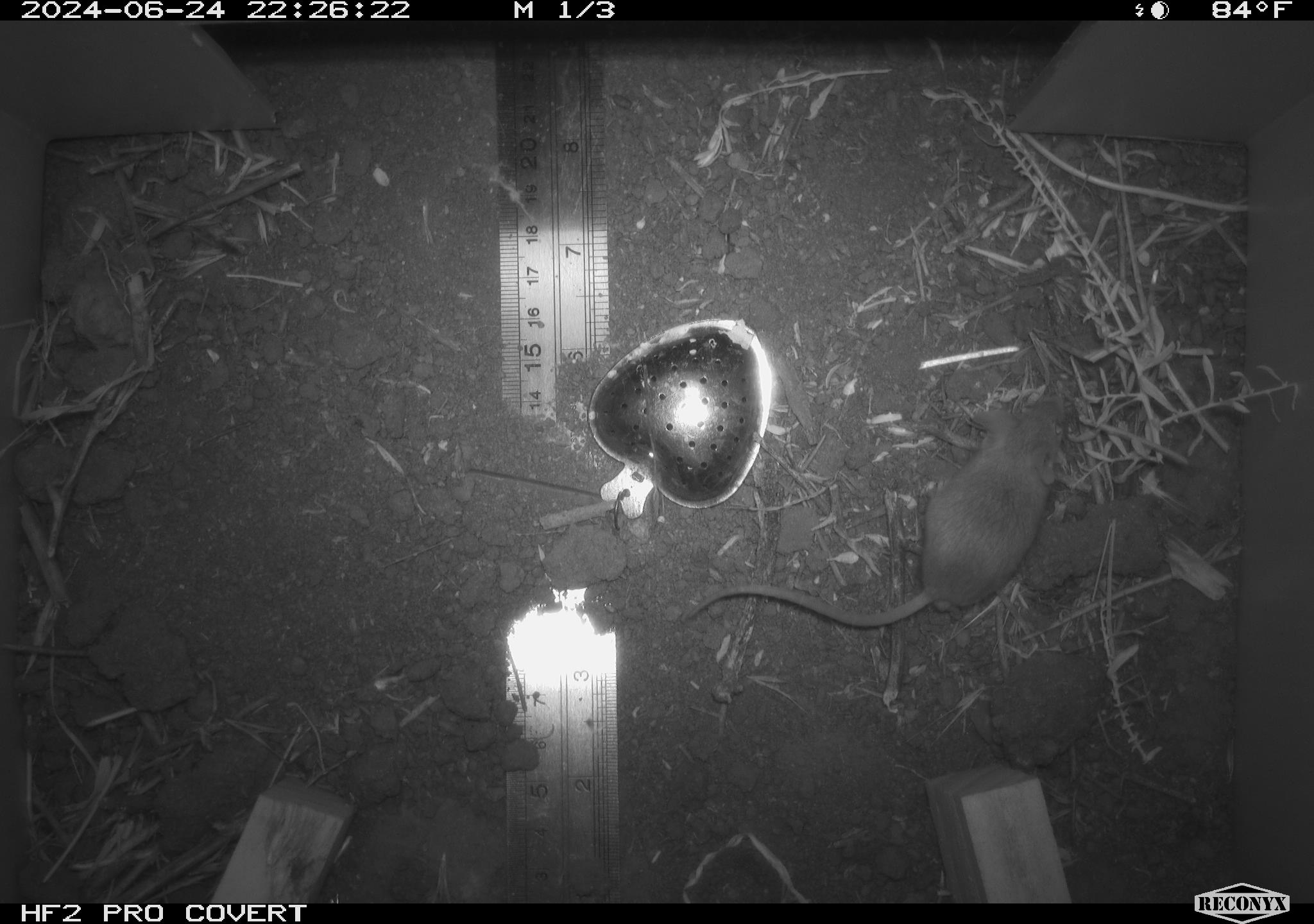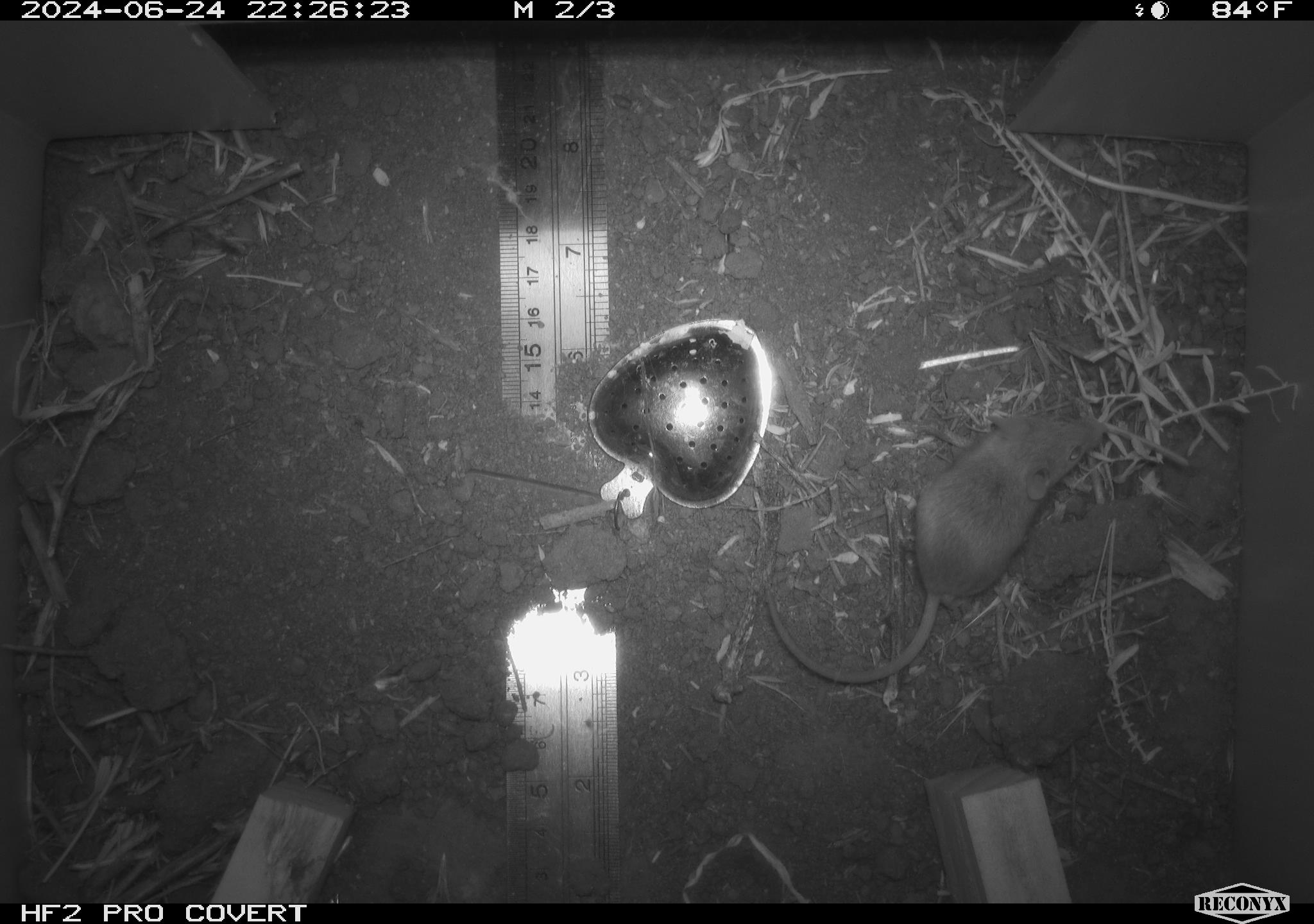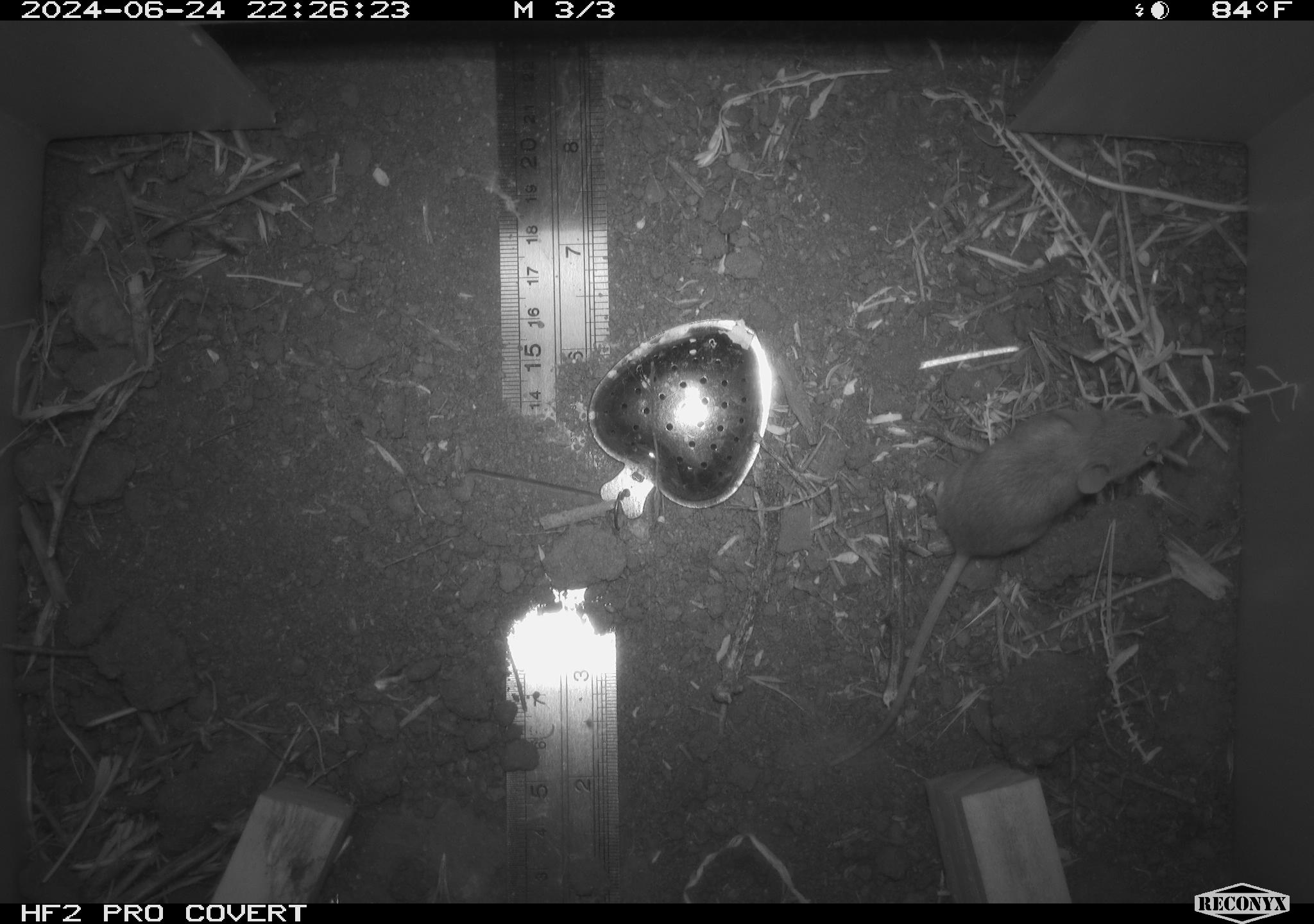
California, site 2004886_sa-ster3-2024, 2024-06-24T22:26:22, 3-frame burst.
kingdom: Animalia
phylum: Chordata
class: Mammalia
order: Rodentia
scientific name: Rodentia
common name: mouse species